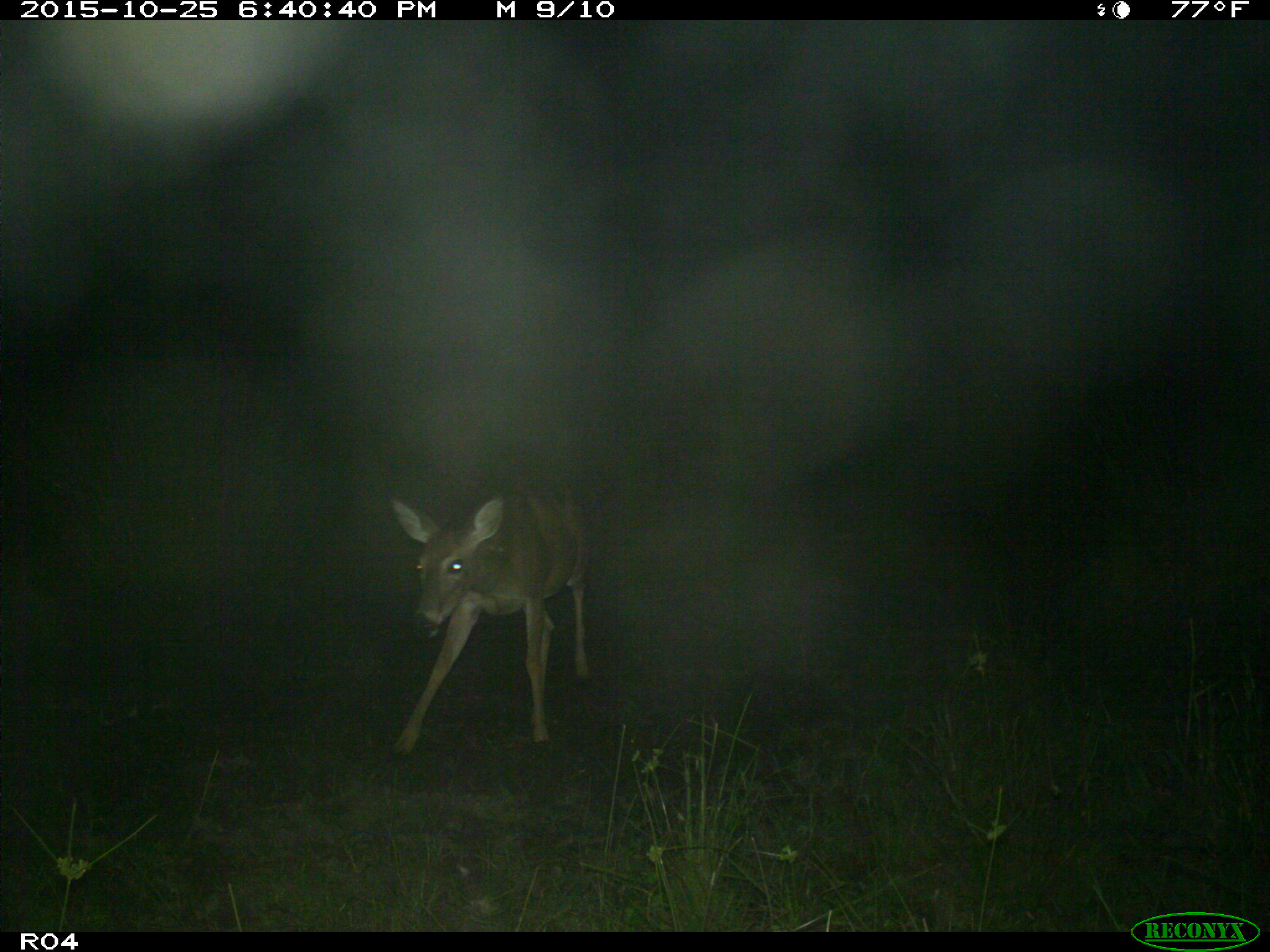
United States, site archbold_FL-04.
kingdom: Animalia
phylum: Chordata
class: Mammalia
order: Artiodactyla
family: Cervidae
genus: Odocoileus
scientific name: Odocoileus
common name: deer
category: unidentified deer